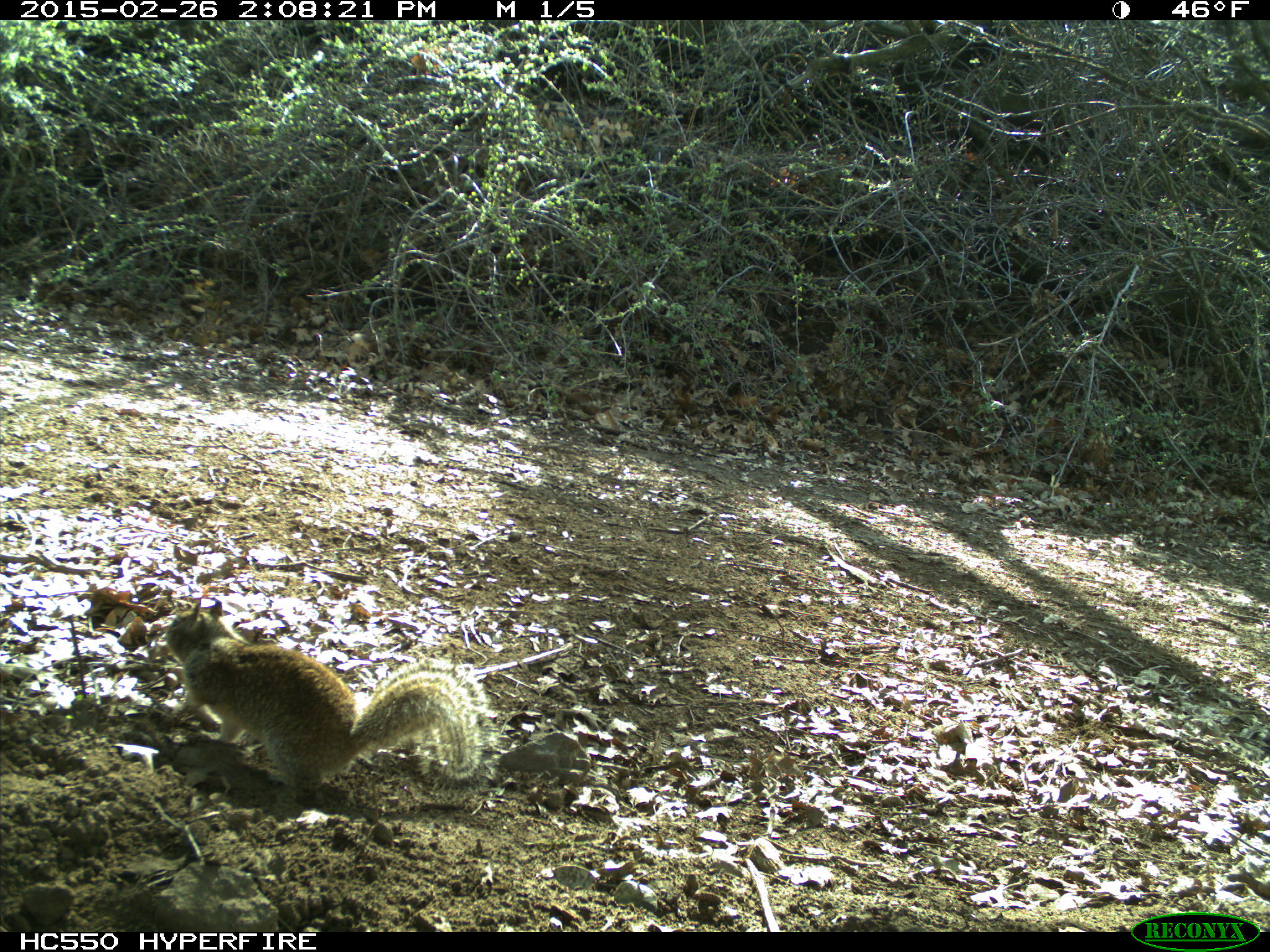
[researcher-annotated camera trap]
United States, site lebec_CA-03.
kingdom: Animalia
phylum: Chordata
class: Mammalia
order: Rodentia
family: Sciuridae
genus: Otospermophilus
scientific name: Otospermophilus beecheyi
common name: california ground squirrel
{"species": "Otospermophilus beecheyi (california ground squirrel)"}